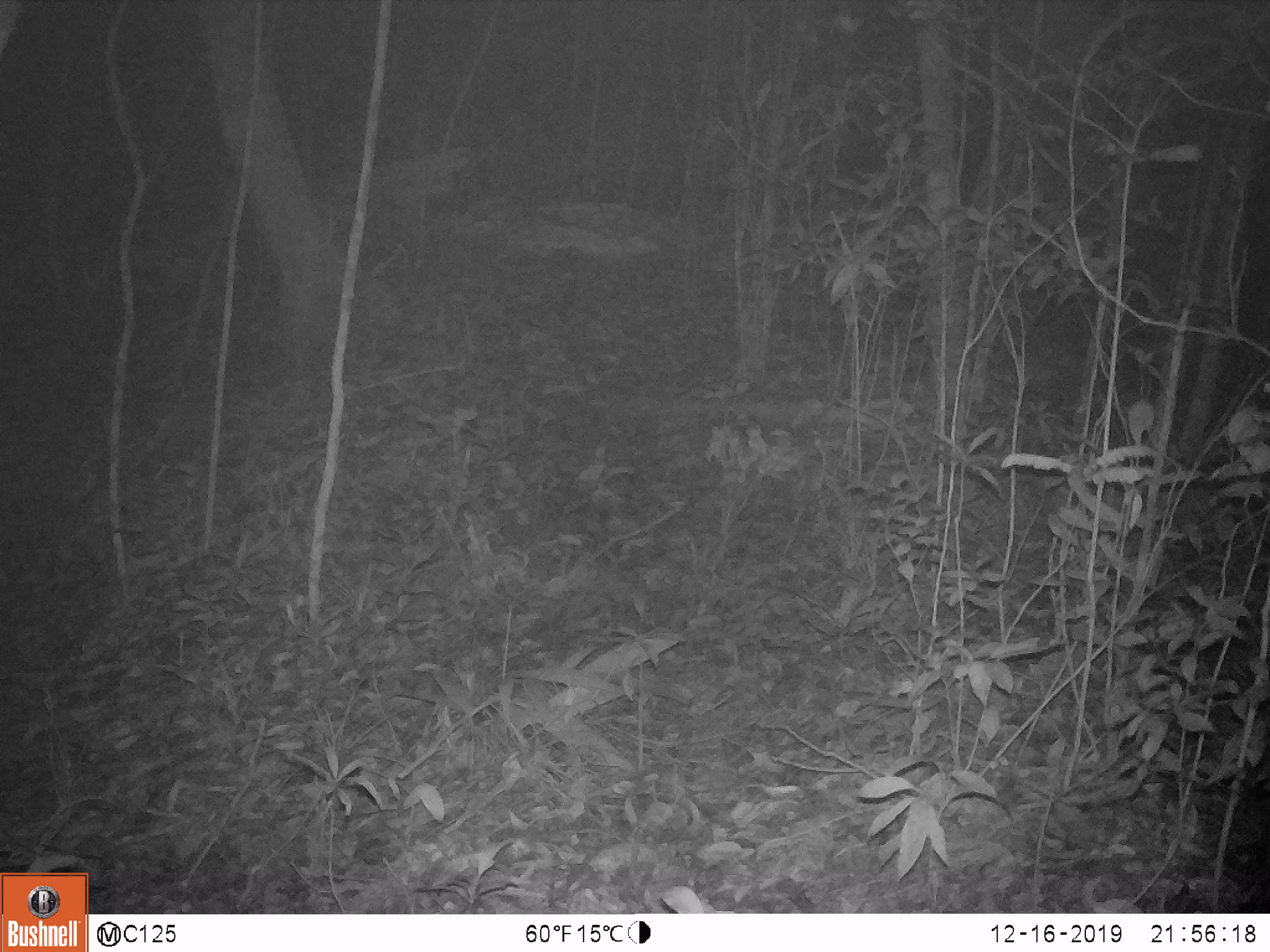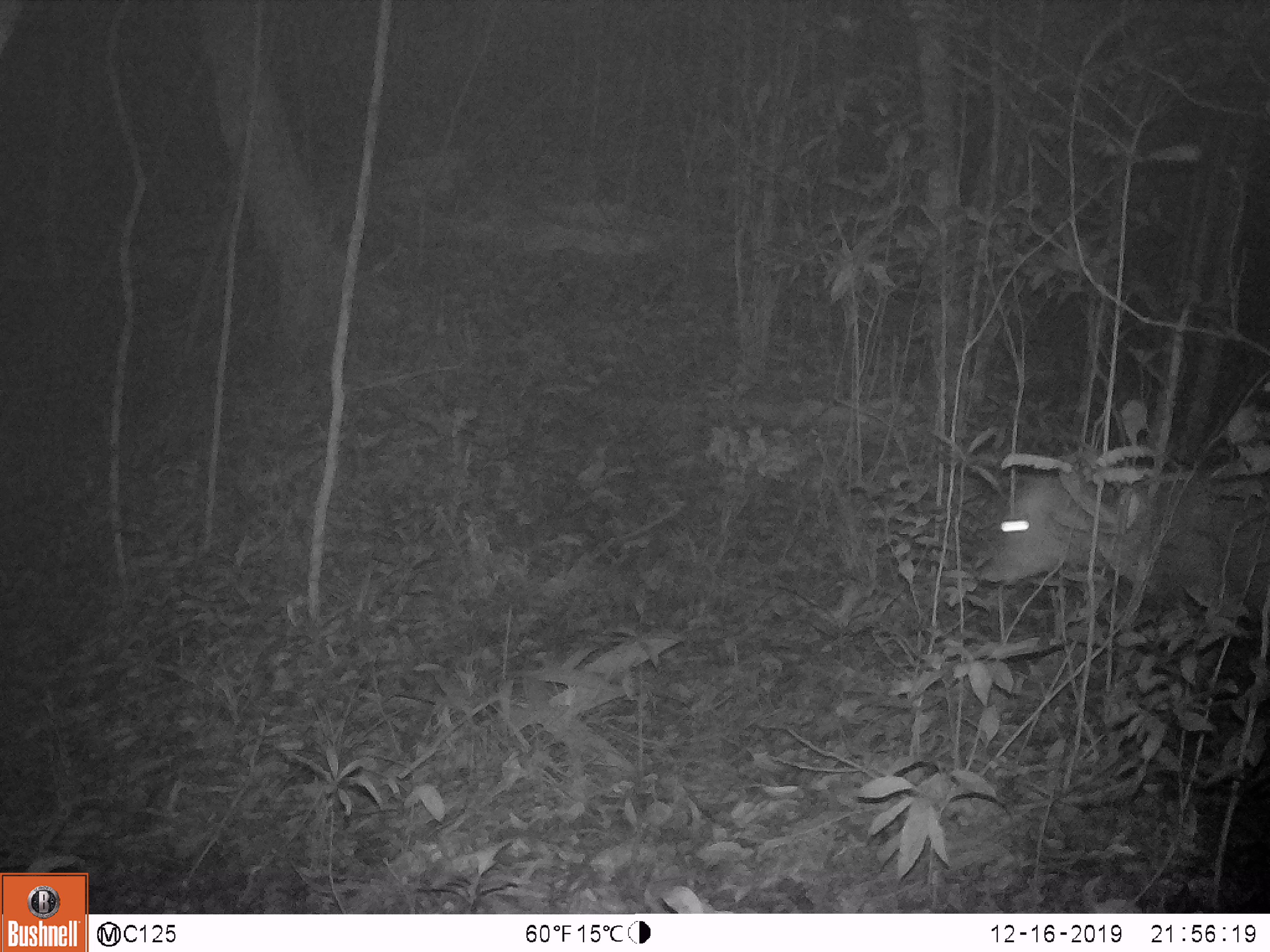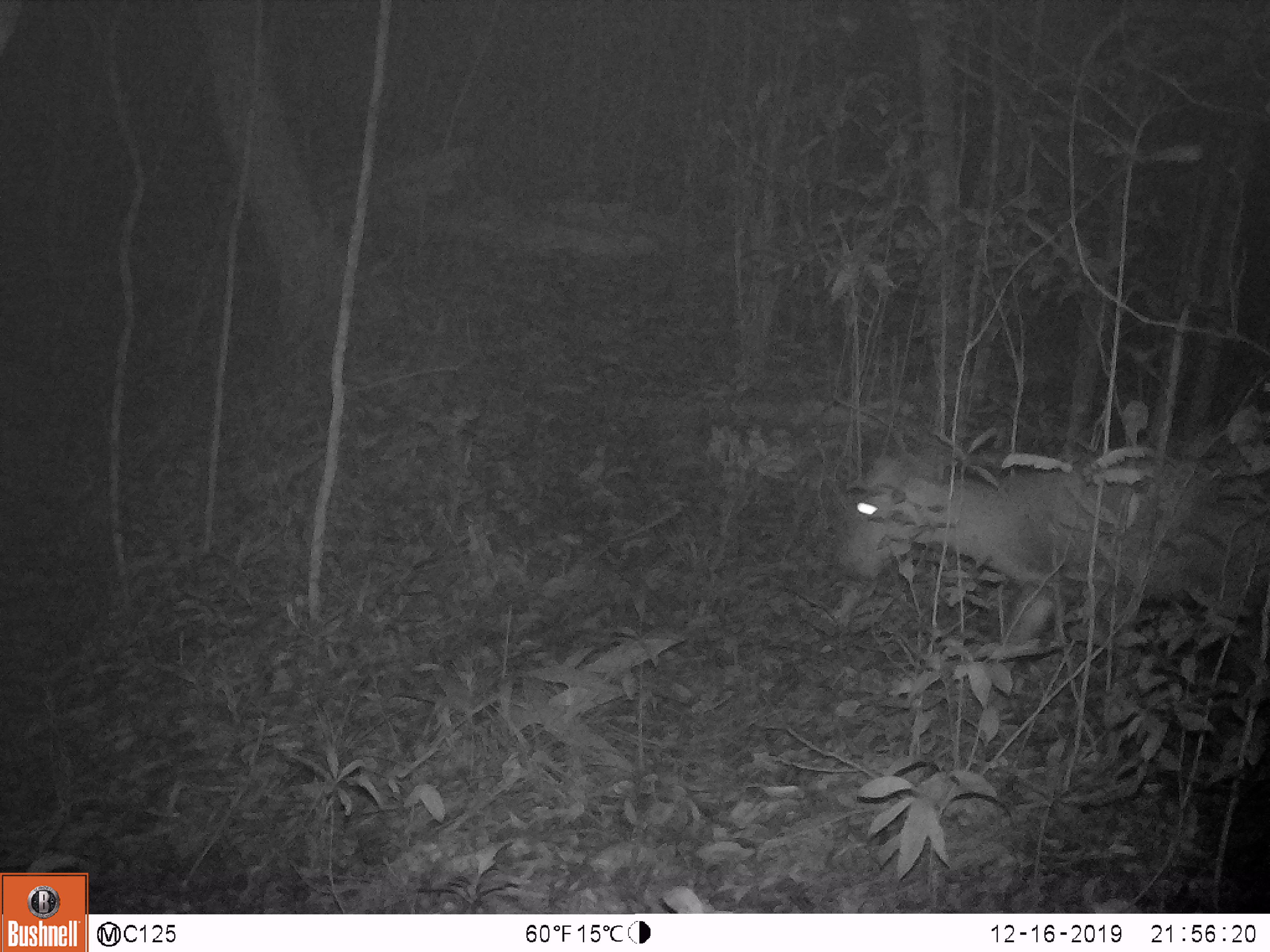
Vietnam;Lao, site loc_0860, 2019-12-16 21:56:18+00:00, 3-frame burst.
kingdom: Animalia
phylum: Chordata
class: Mammalia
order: Artiodactyla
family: Cervidae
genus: Muntiacus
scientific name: Muntiacus rooseveltorum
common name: roosevelt's muntjac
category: roosevelts muntjac group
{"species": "roosevelts muntjac group (roosevelt's muntjac) (Muntiacus rooseveltorum)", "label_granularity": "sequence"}